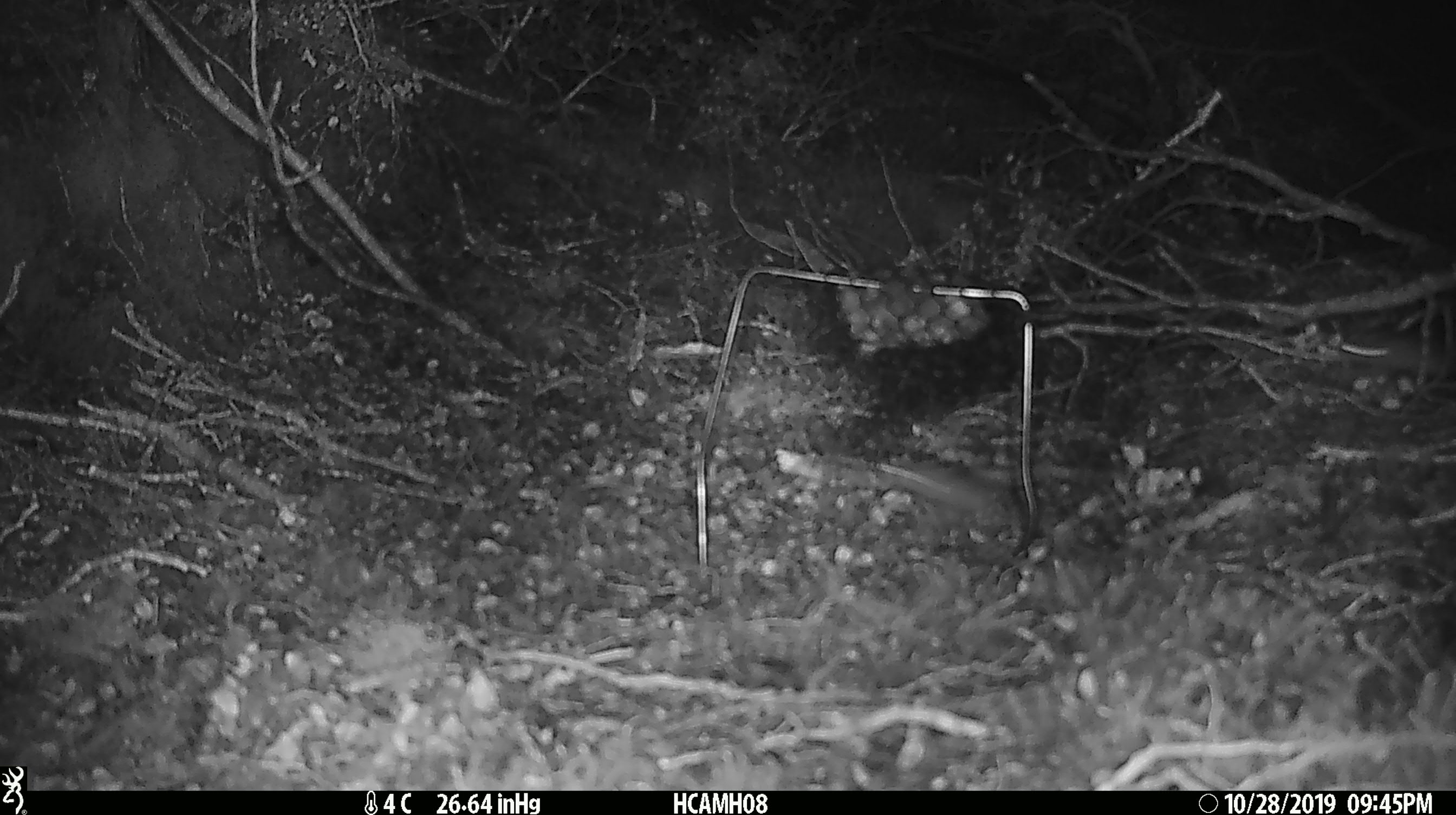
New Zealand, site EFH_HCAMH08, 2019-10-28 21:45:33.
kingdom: Animalia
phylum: Chordata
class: Mammalia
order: Rodentia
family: Muridae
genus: Mus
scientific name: Mus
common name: mouse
Mouse (Mus).